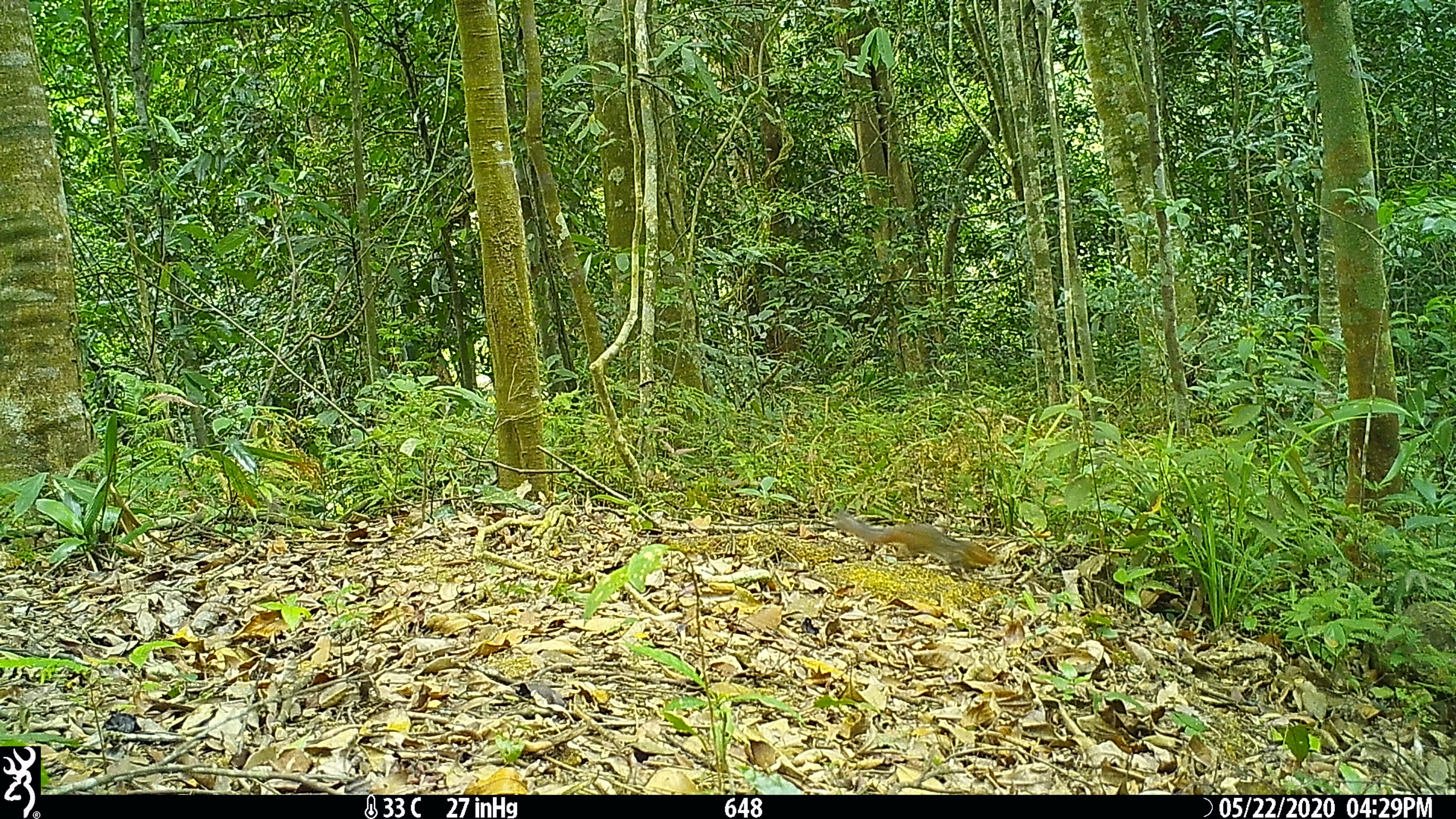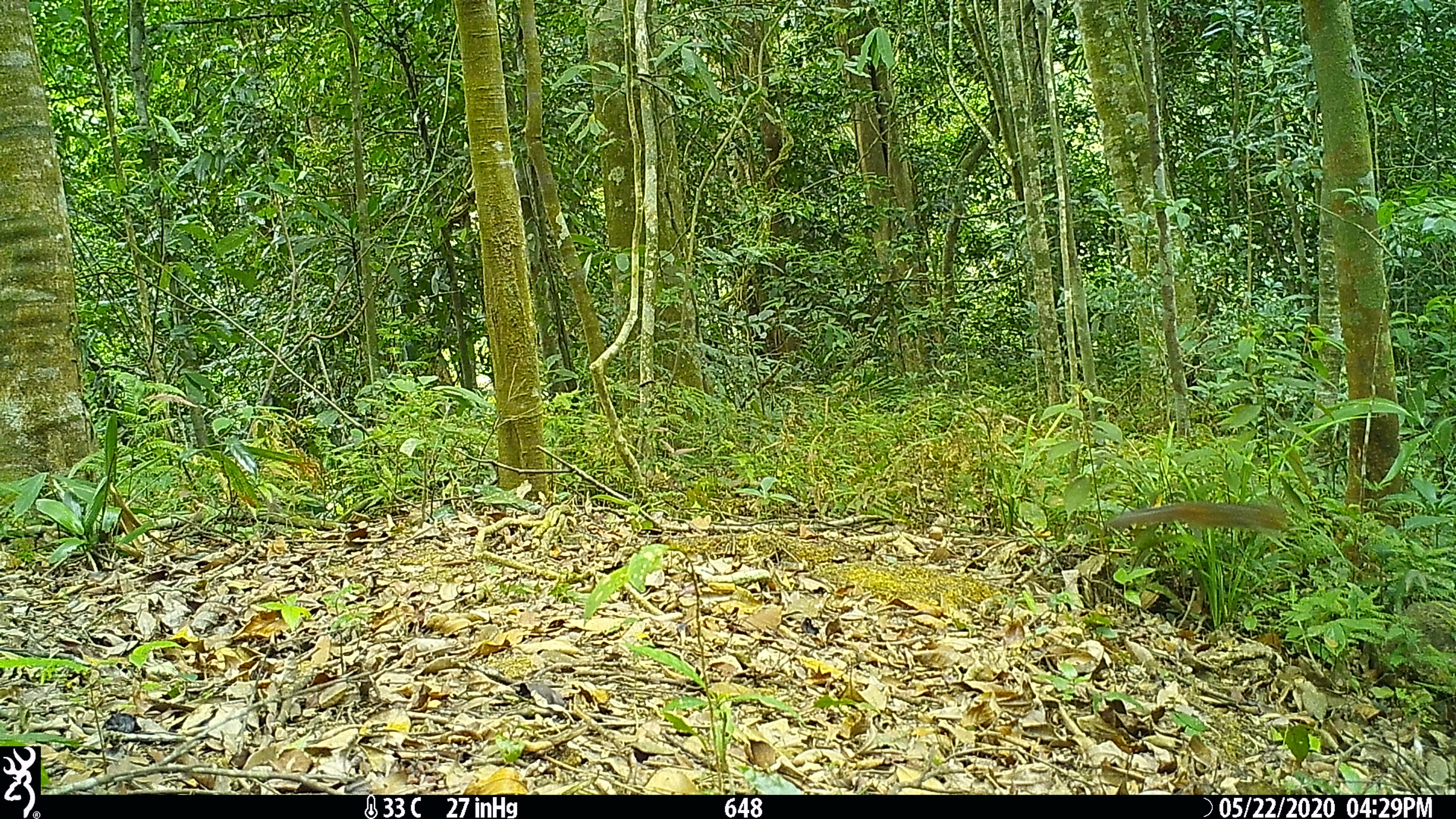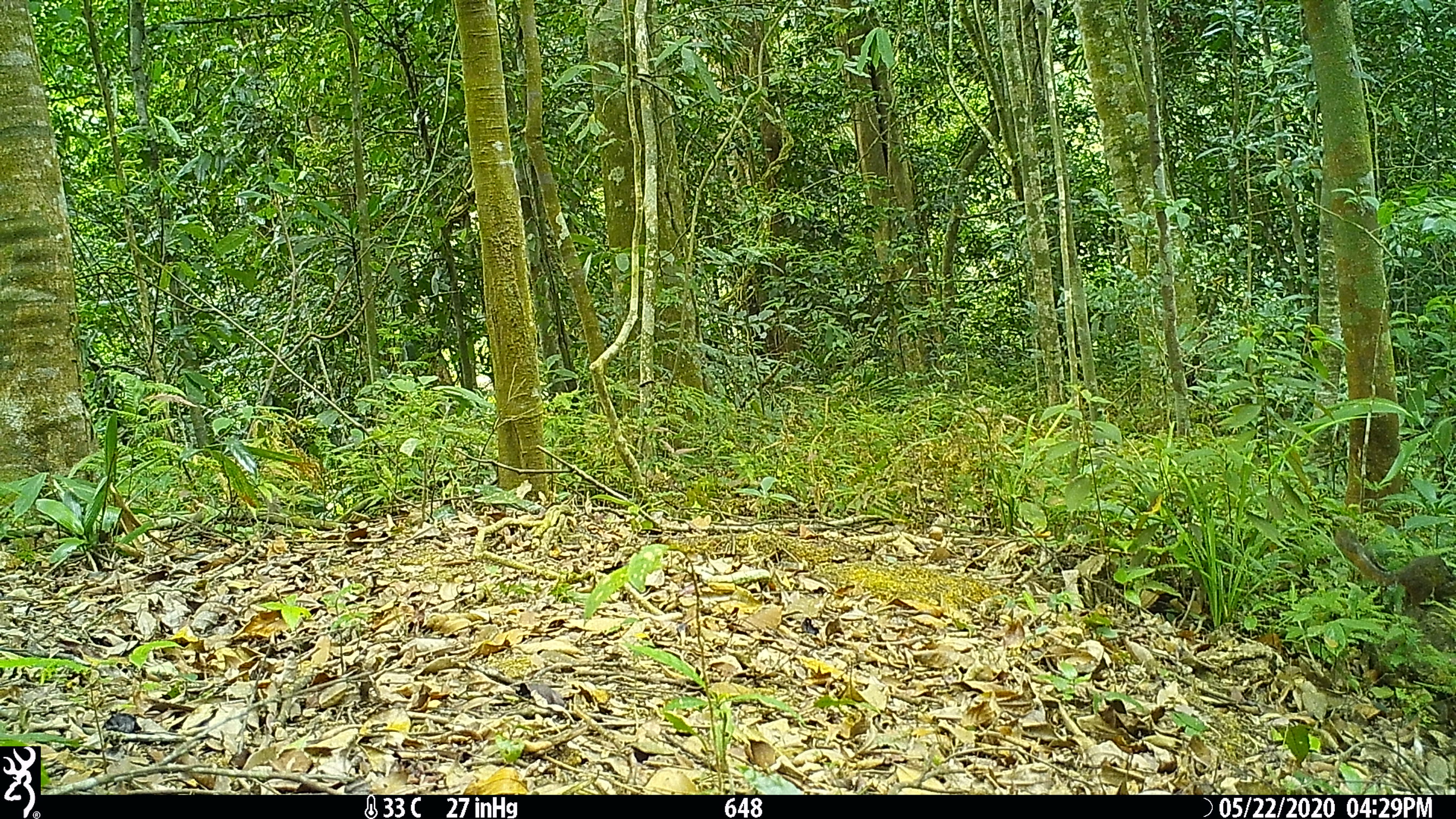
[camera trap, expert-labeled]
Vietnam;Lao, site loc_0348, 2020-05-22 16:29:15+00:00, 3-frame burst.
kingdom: Animalia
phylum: Chordata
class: Mammalia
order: Rodentia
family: Sciuridae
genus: Dremomys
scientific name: Dremomys rufigenis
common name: red-cheeked squirrel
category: red cheeked squirrel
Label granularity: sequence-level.